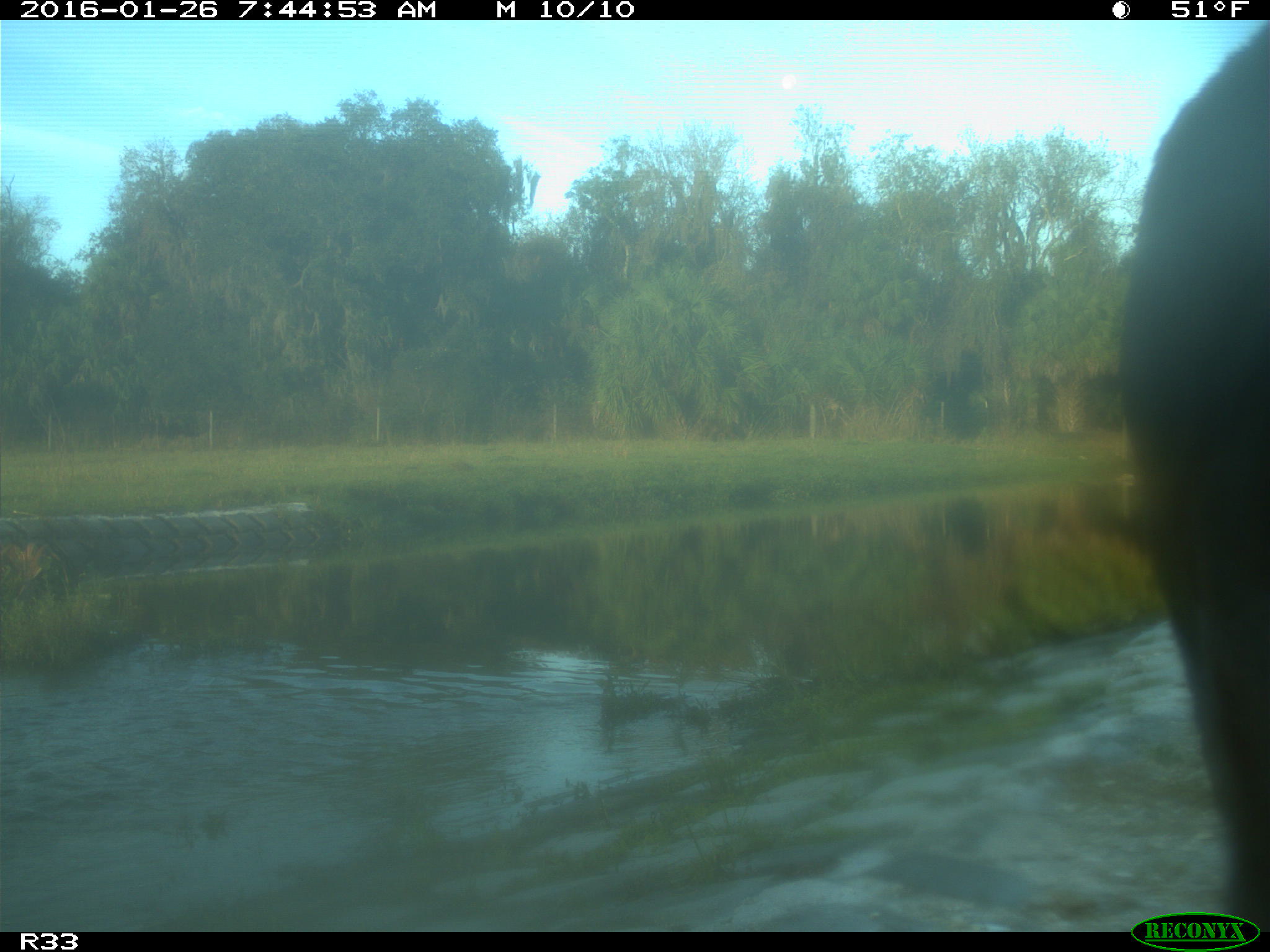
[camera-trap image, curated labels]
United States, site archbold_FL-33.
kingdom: Animalia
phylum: Chordata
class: Mammalia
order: Artiodactyla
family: Bovidae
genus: Bos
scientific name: Bos taurus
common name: domestic cow